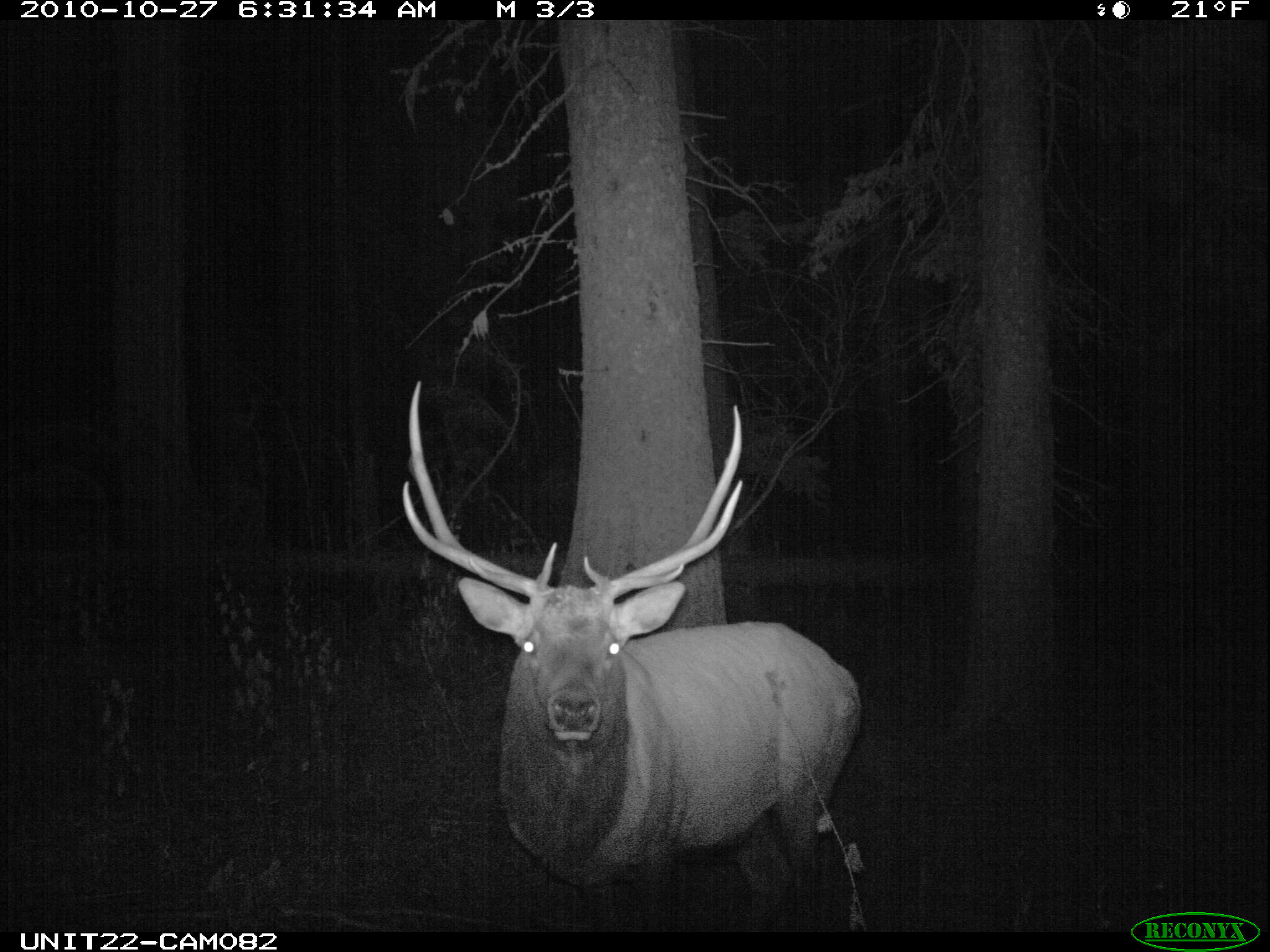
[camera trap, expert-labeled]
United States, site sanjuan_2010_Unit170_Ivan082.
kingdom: Animalia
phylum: Chordata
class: Mammalia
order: Artiodactyla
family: Cervidae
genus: Cervus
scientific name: Cervus elaphus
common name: red deer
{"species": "Cervus elaphus (red deer)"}